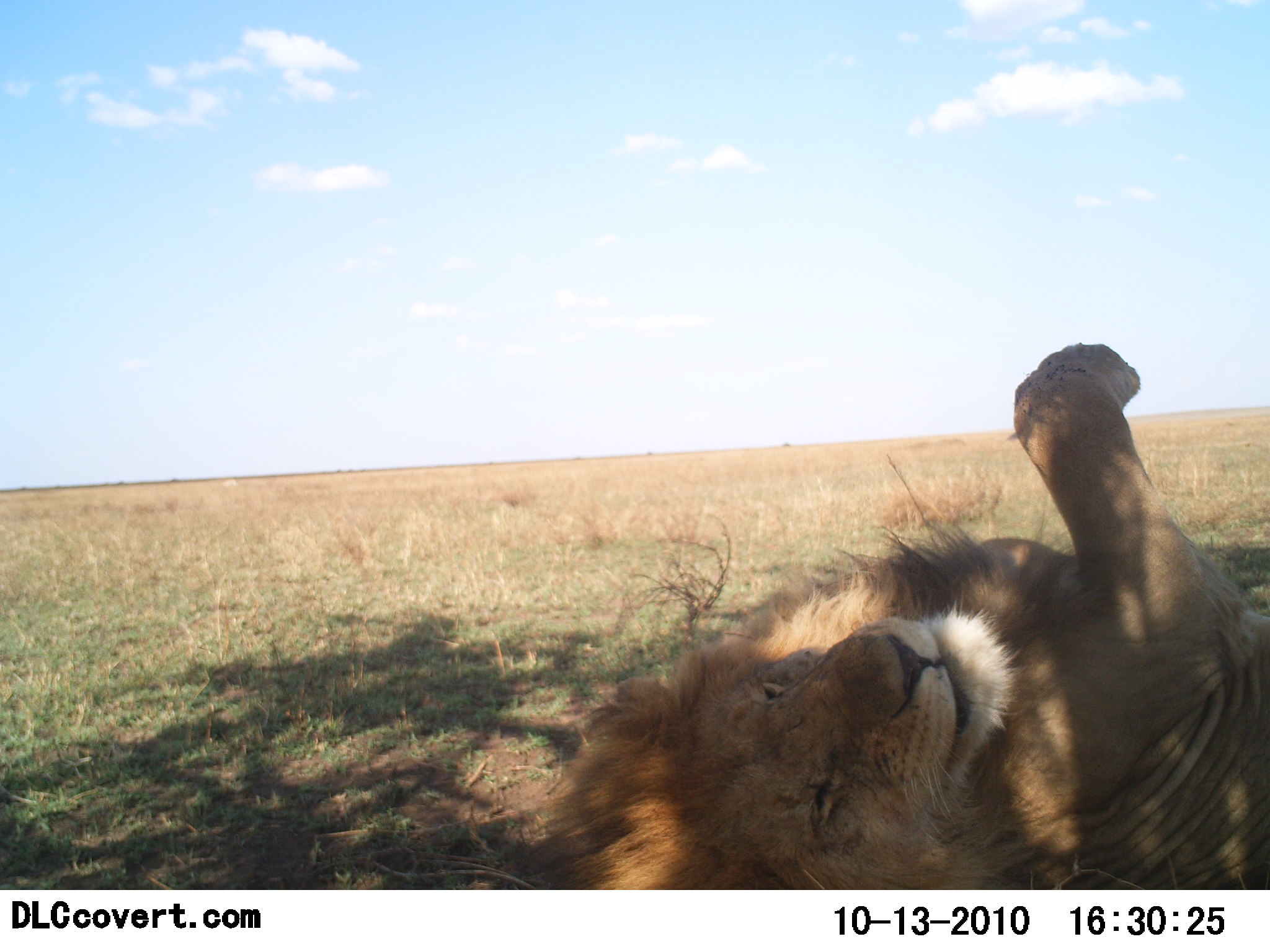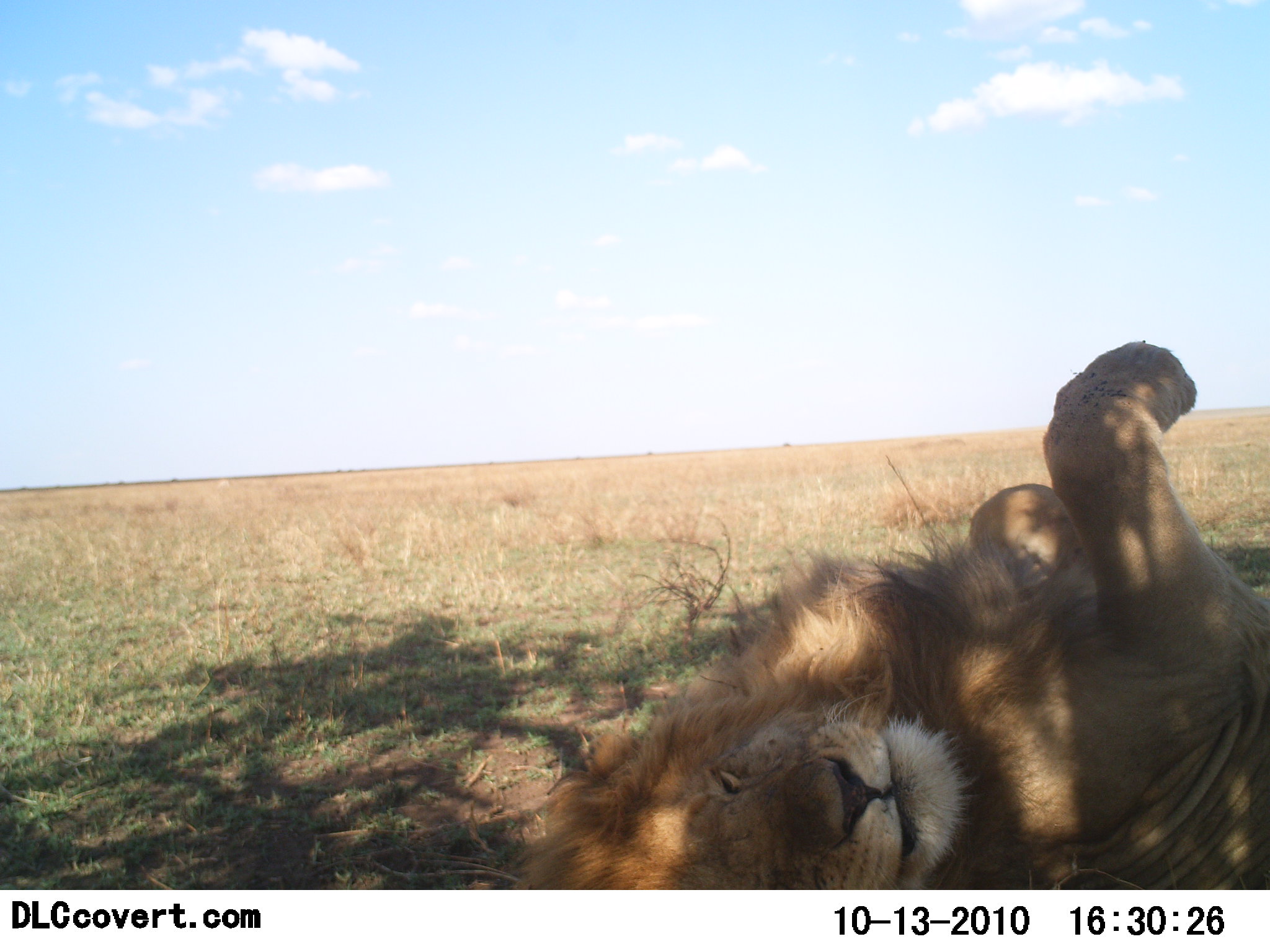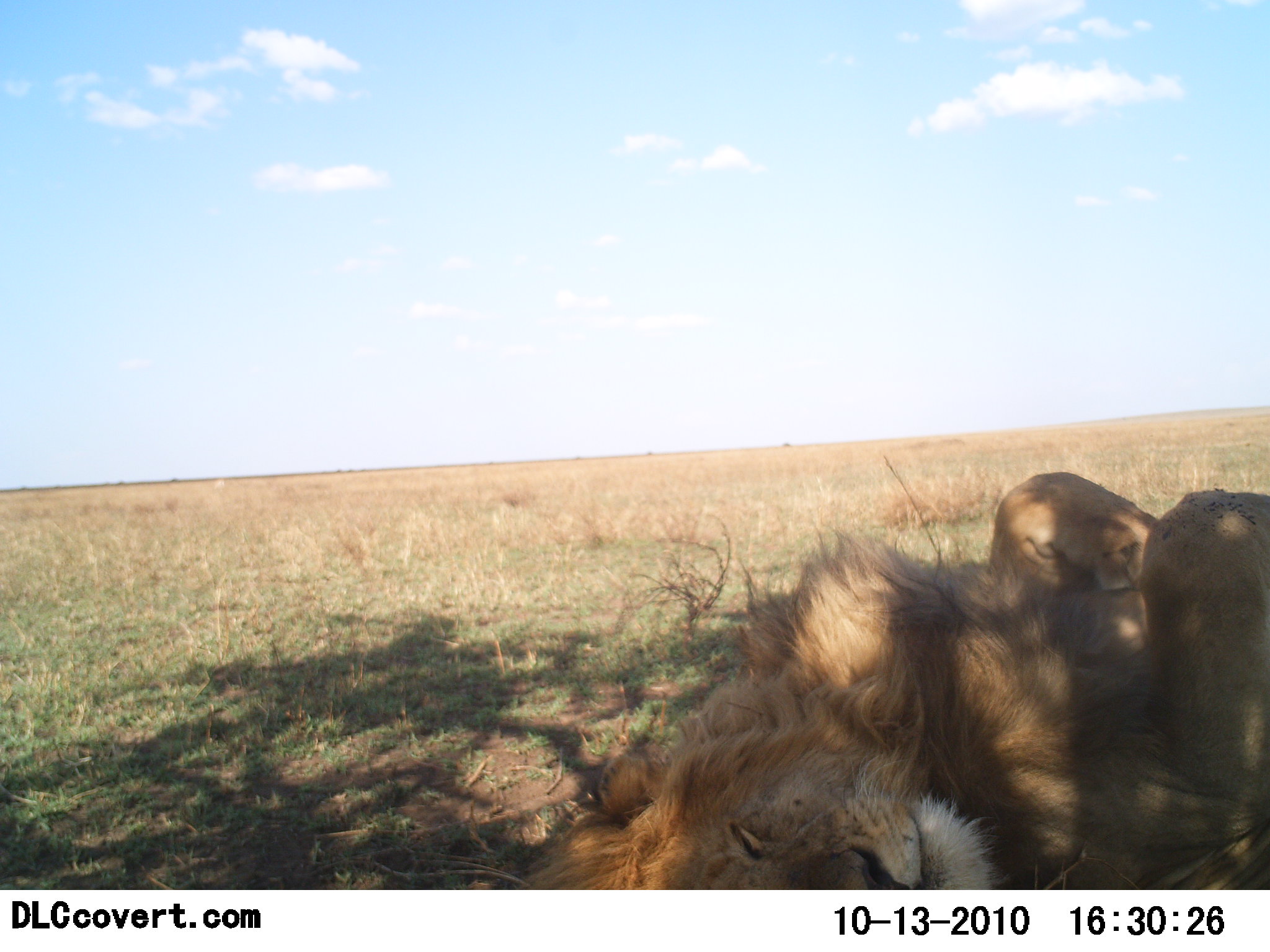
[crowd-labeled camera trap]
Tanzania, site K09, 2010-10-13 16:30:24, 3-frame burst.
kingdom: Animalia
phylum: Chordata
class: Mammalia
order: Carnivora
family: Felidae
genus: Panthera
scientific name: Panthera leo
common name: lion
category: lionmale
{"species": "lionmale (lion) (Panthera leo)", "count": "1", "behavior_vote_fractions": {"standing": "0%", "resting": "91%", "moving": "18%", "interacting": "0%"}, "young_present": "0%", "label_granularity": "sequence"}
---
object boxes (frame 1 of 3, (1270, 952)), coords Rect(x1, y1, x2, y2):
animal: Rect(547, 342, 1270, 890)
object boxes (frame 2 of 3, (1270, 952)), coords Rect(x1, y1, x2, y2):
animal: Rect(514, 340, 1270, 889)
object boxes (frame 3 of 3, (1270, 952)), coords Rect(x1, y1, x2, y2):
animal: Rect(526, 473, 1270, 891)